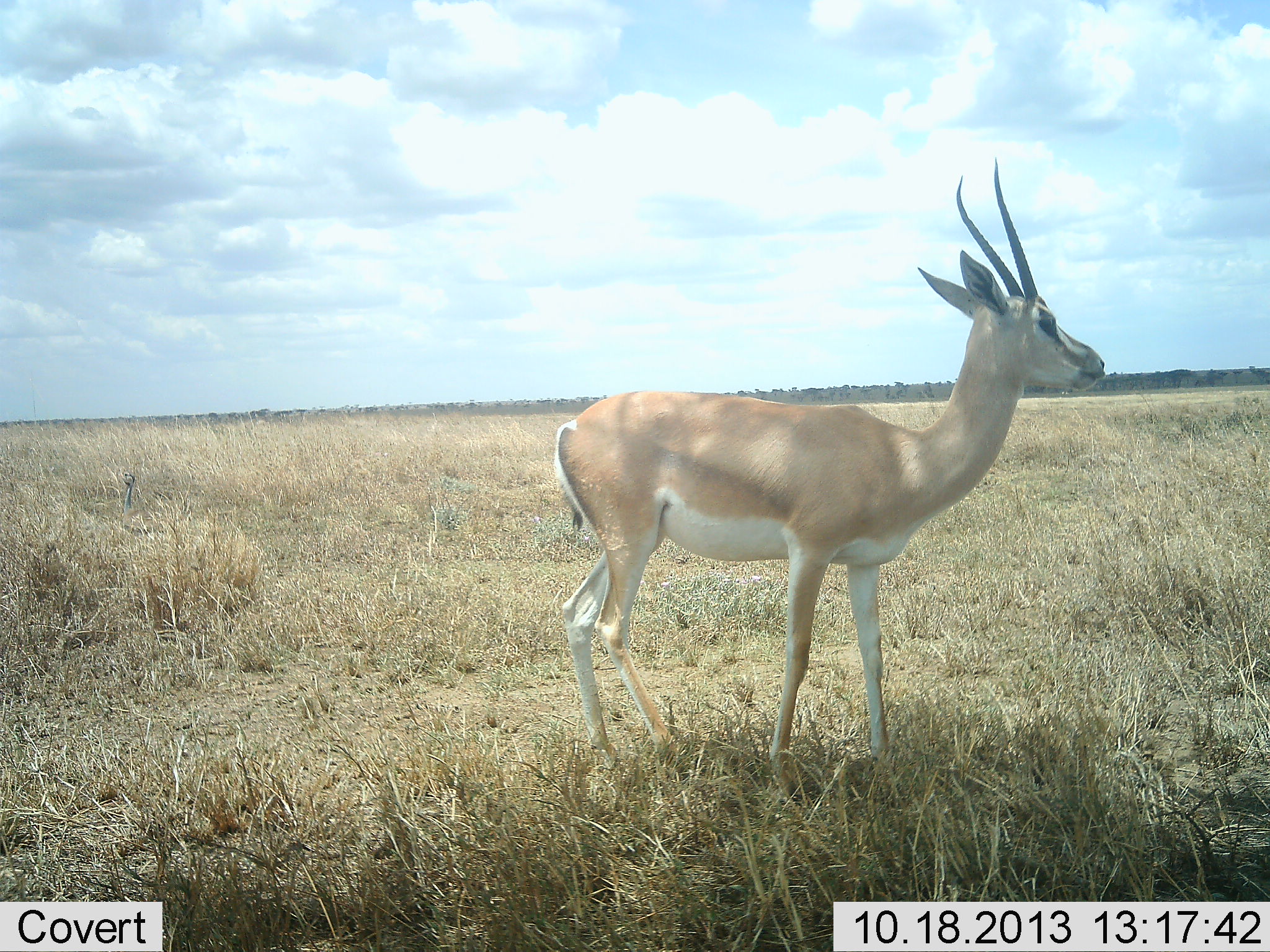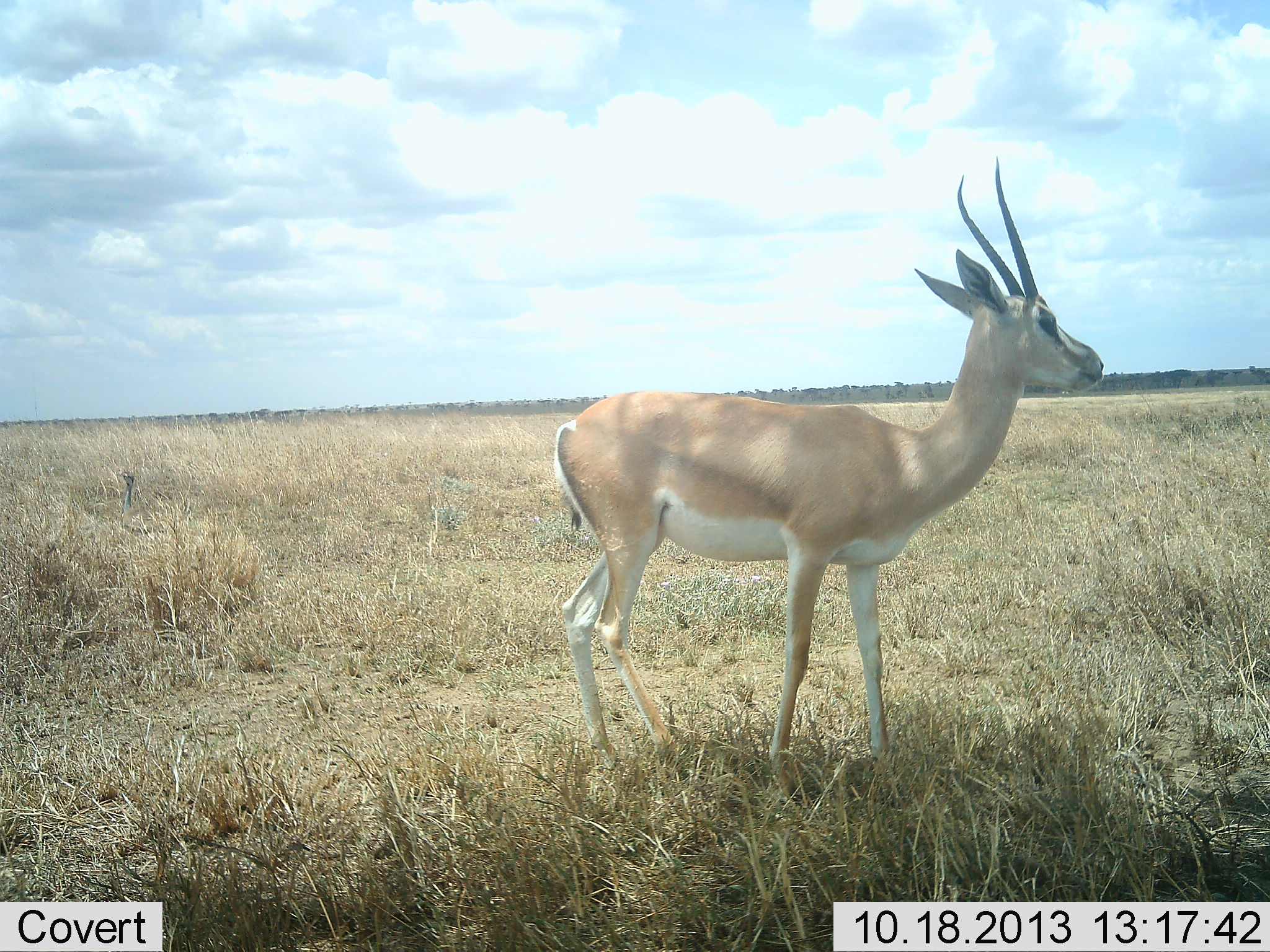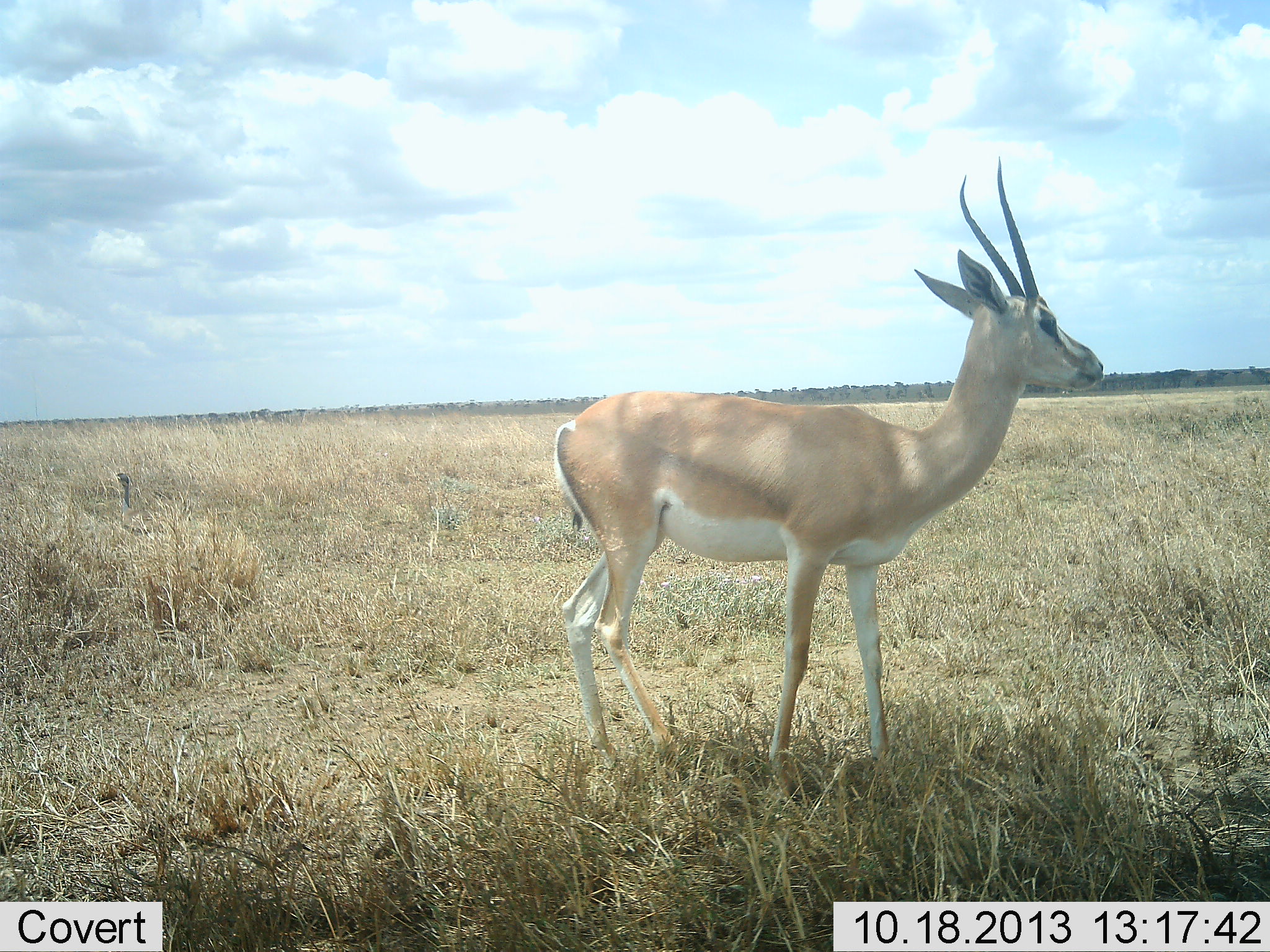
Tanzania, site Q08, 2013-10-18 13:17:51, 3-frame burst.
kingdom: Animalia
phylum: Chordata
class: Mammalia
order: Artiodactyla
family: Bovidae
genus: Nanger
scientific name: Nanger granti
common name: grant's gazelle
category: gazellegrants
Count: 1.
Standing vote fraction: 91%.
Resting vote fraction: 0%.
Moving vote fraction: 3%.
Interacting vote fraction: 0%.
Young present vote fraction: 0%.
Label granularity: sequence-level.